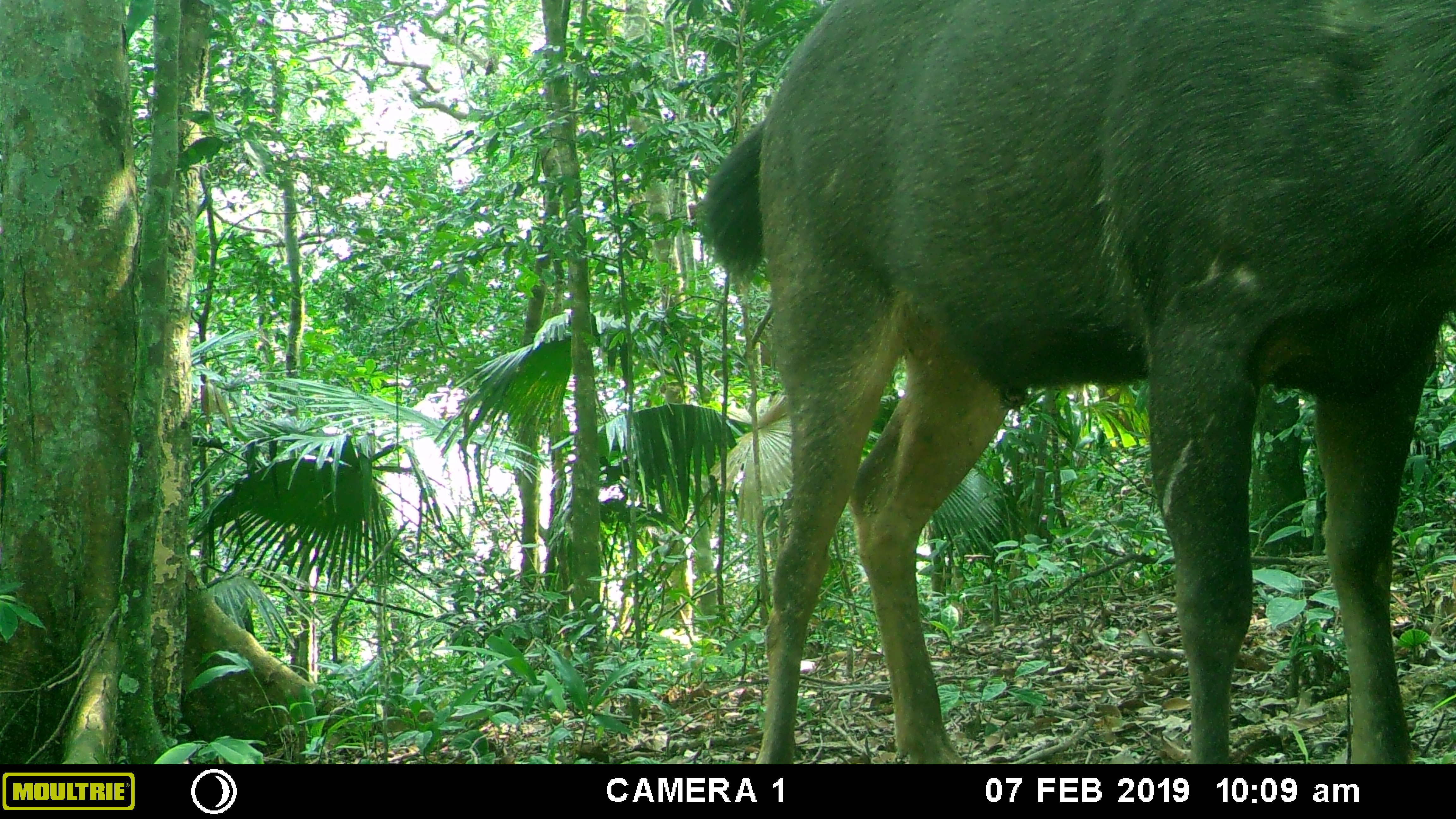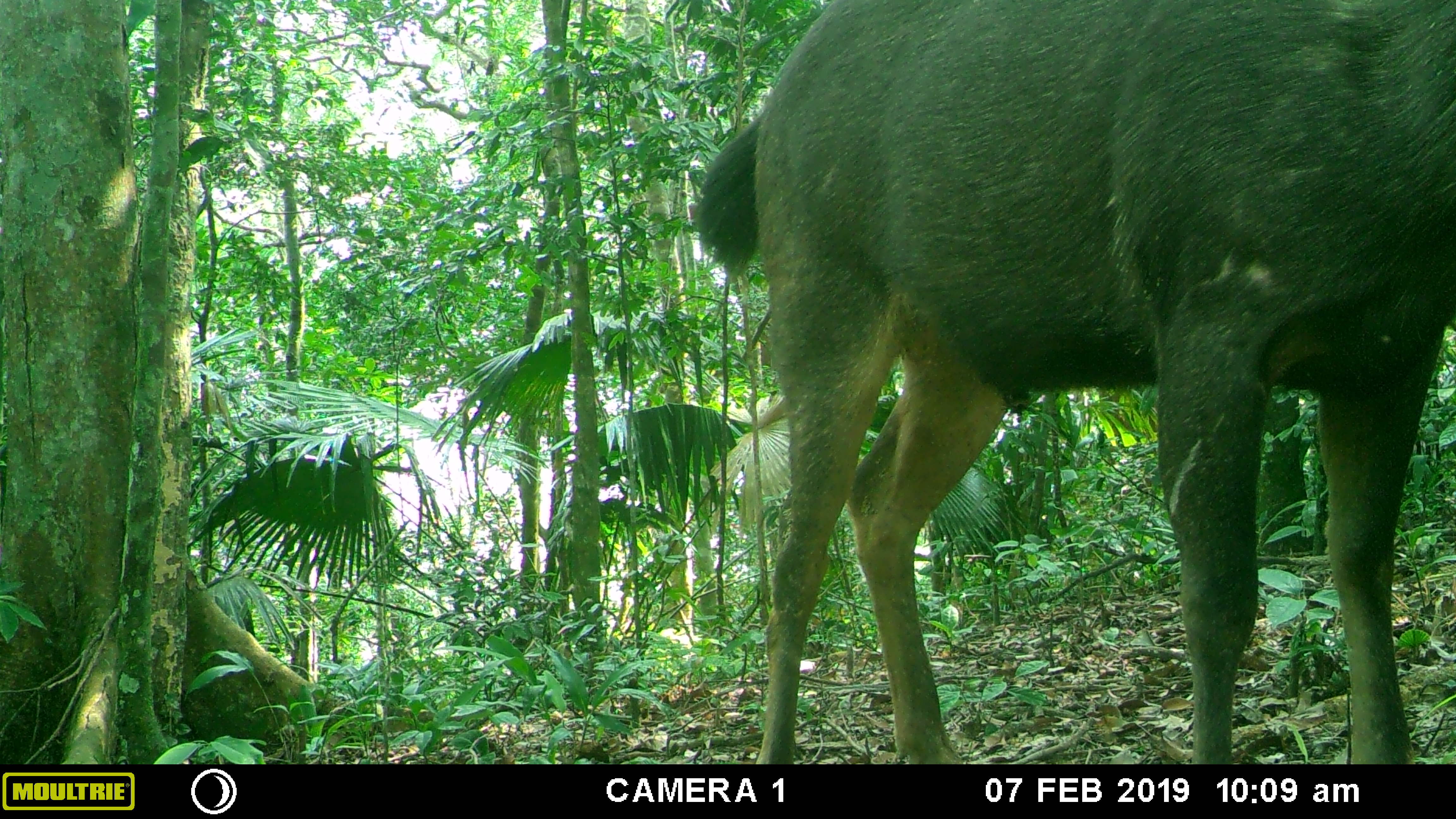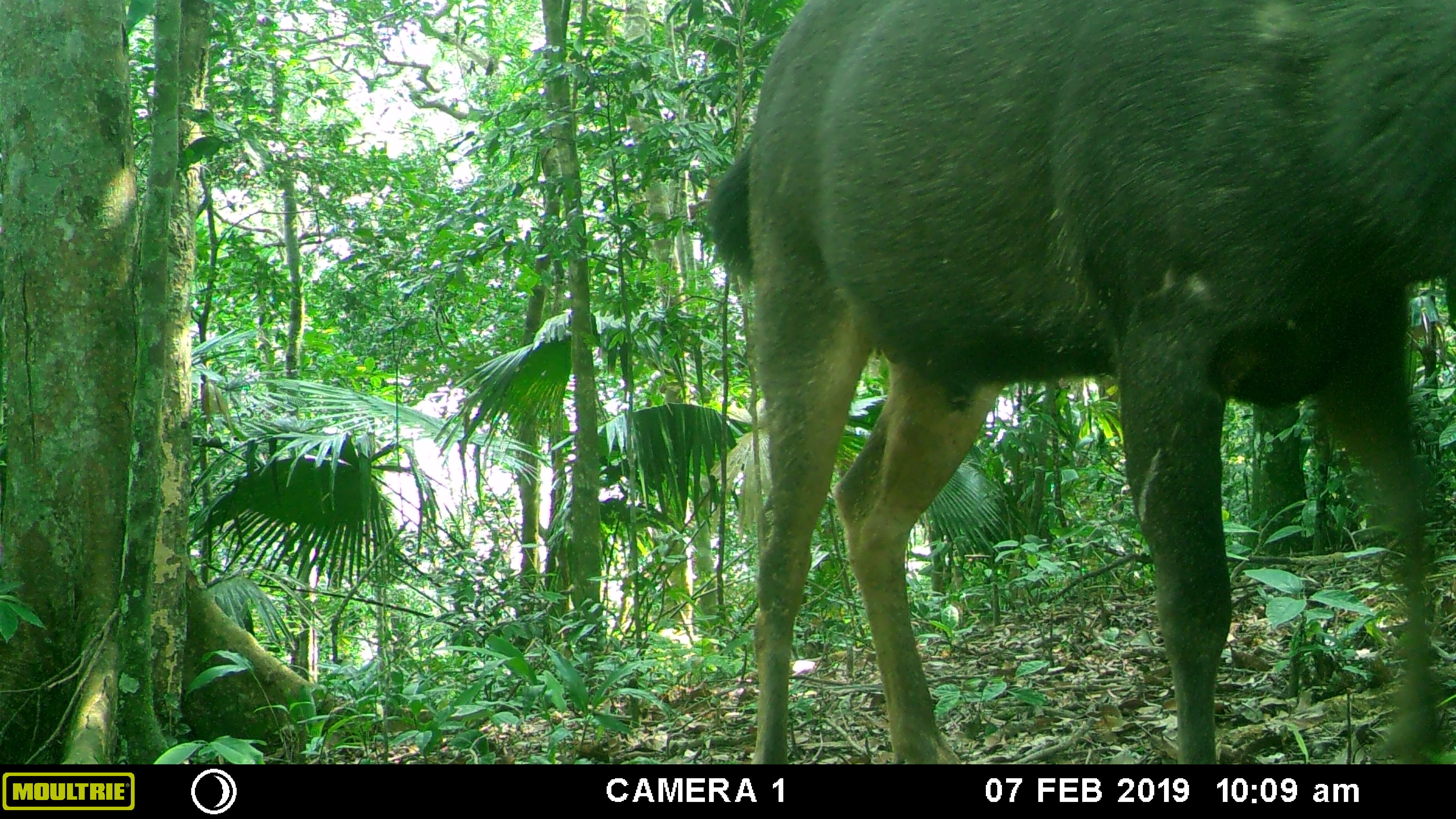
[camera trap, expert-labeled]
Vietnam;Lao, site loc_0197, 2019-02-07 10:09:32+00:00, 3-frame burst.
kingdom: Animalia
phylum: Chordata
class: Mammalia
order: Artiodactyla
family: Cervidae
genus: Rusa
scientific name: Rusa unicolor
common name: sambar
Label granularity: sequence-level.